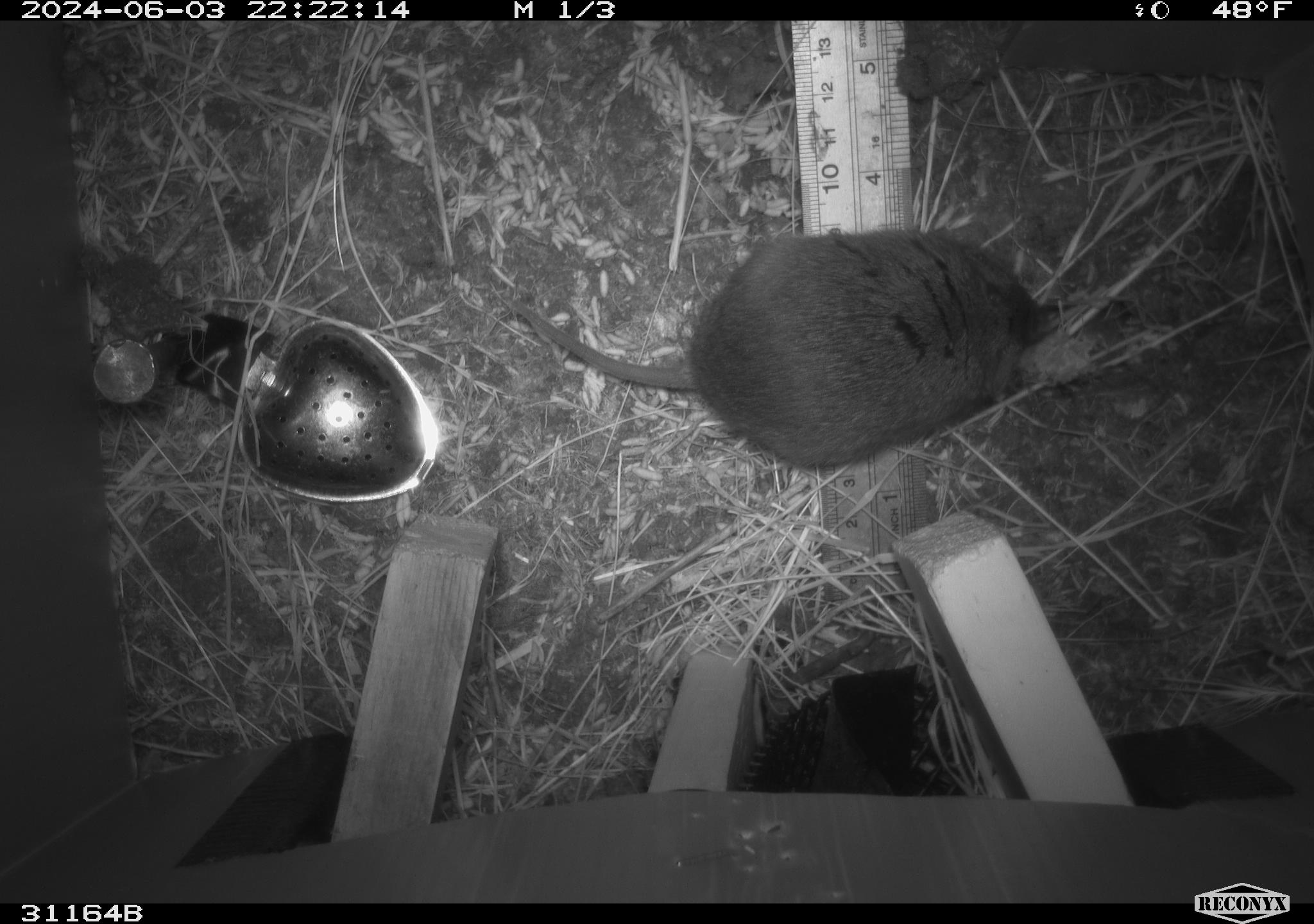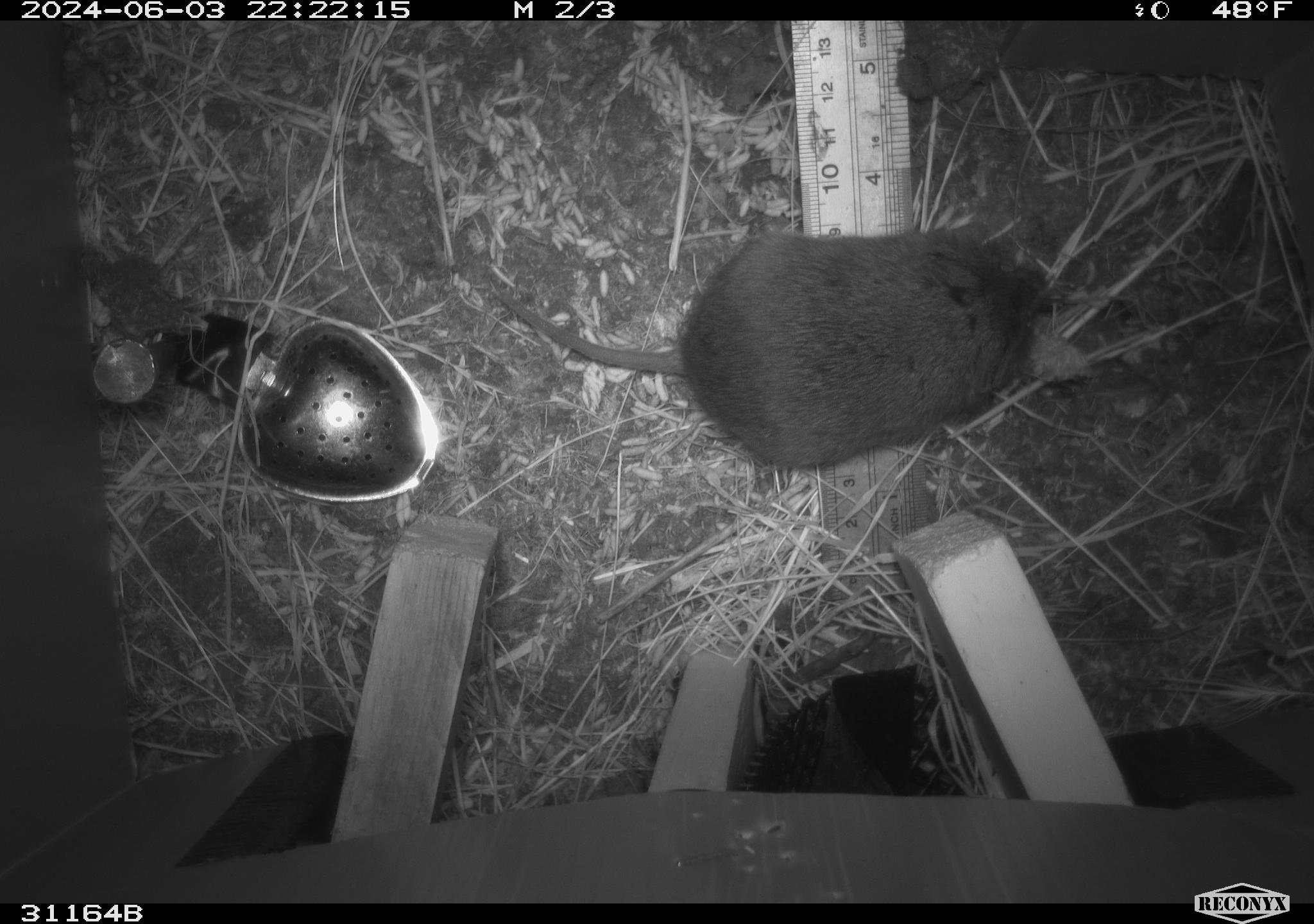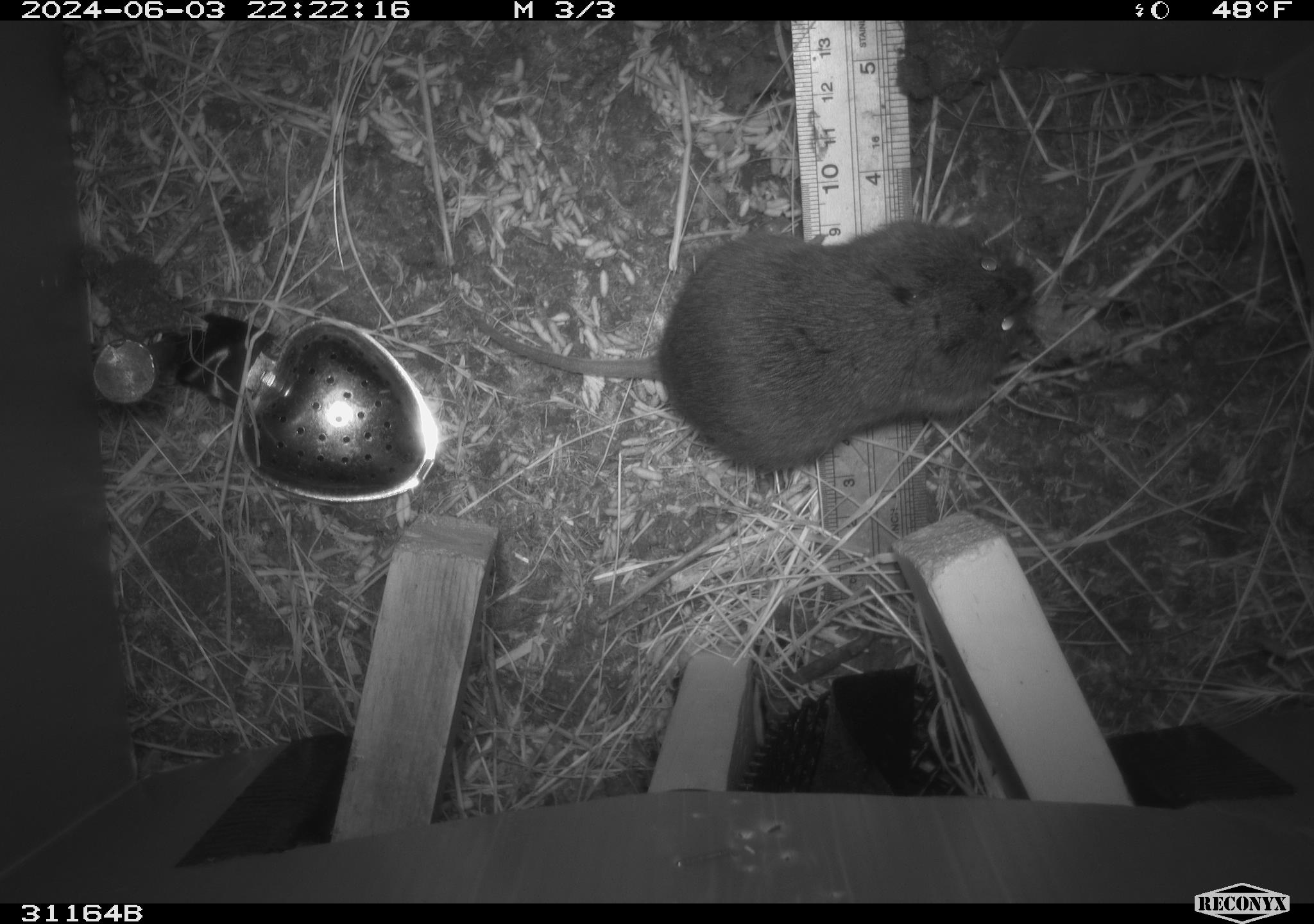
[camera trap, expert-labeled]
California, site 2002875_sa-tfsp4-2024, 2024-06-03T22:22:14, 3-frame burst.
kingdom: Animalia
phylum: Chordata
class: Mammalia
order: Rodentia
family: Cricetidae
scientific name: Arvicolinae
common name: voles, lemmings, and muskrats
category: arvicolinae subfamily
Arvicolinae subfamily (voles, lemmings, and muskrats) (Arvicolinae).